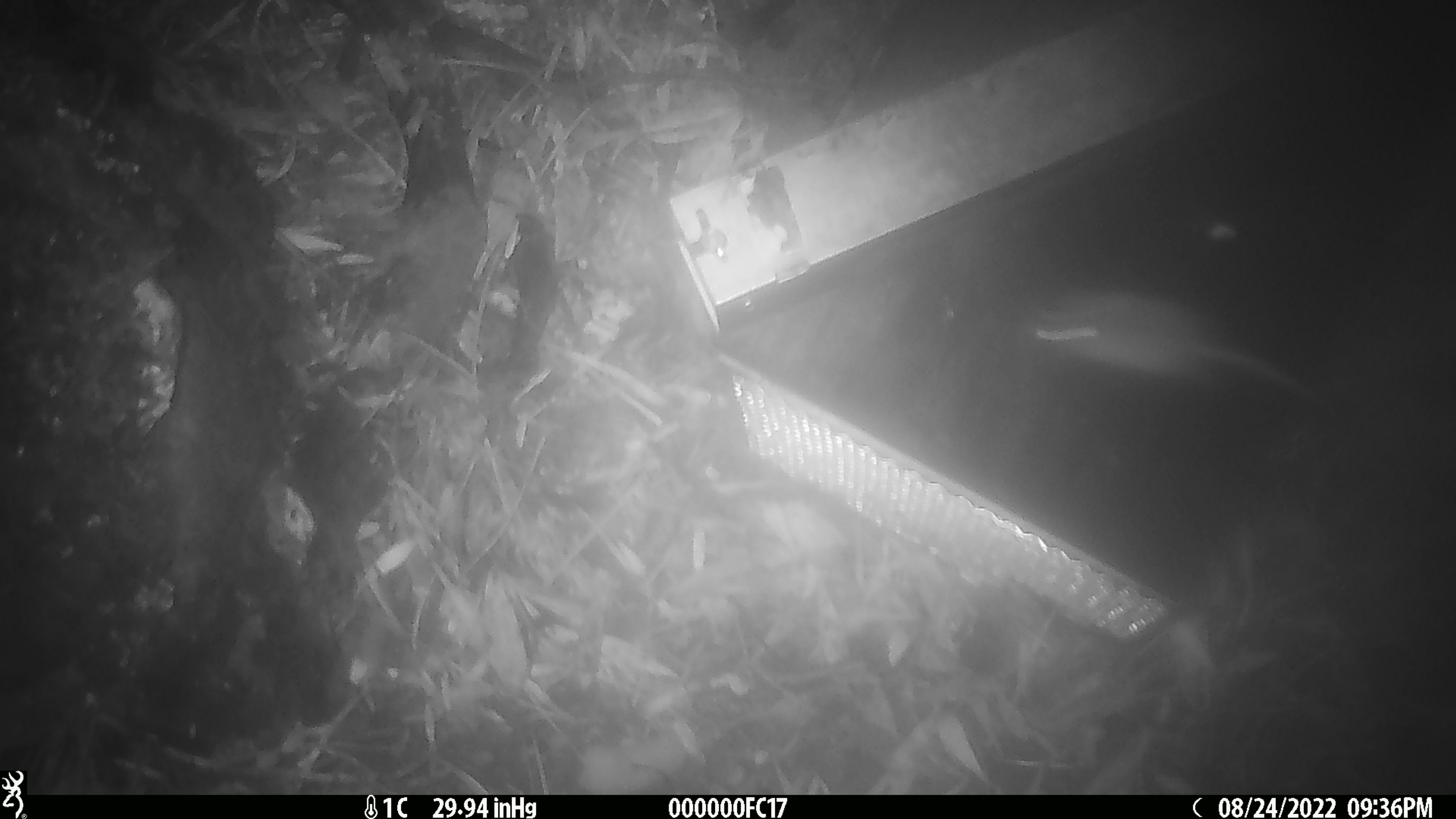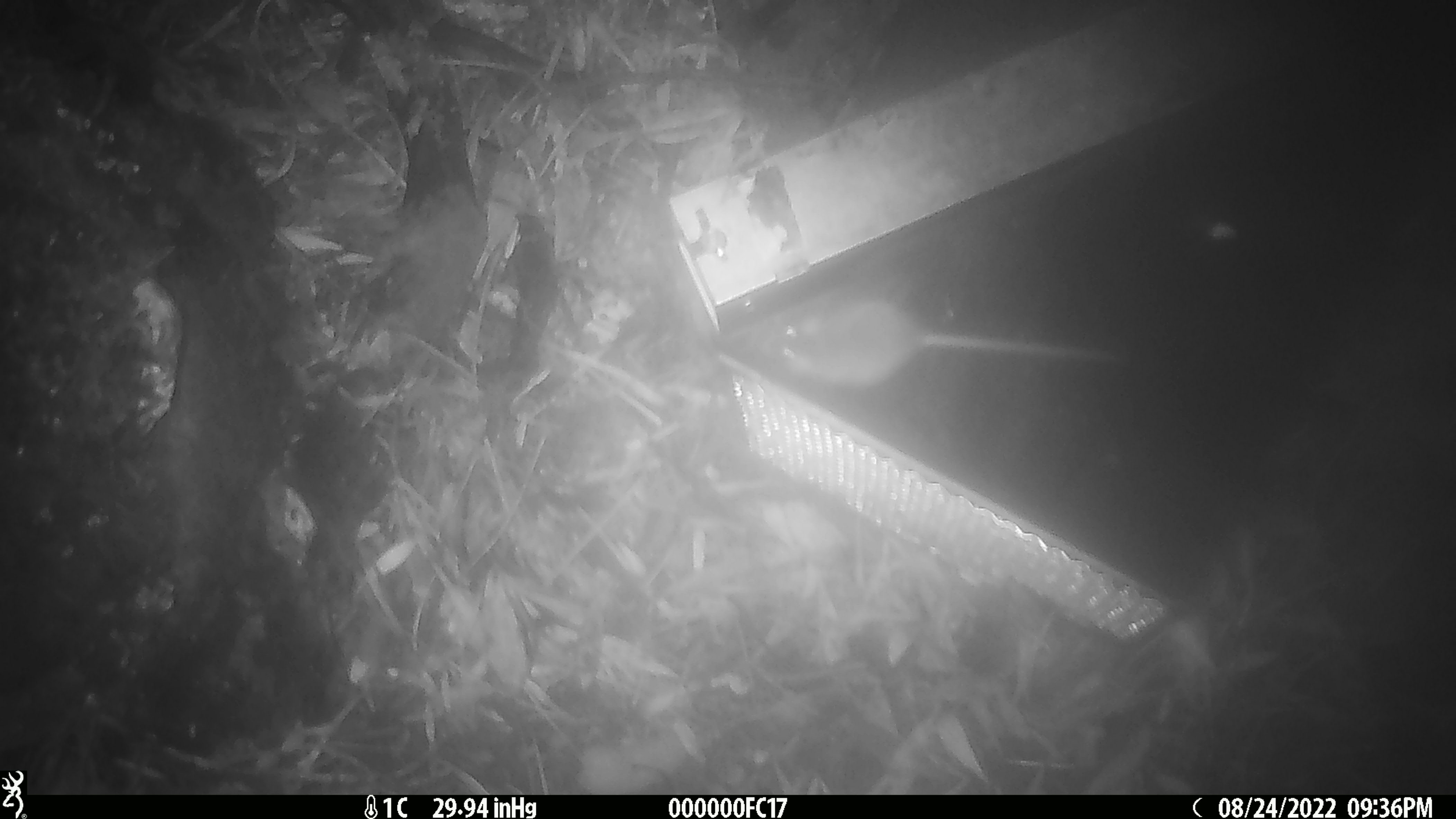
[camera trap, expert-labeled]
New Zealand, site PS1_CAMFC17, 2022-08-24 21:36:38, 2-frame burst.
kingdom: Animalia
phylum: Chordata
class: Mammalia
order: Rodentia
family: Muridae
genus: Mus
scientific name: Mus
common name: mouse